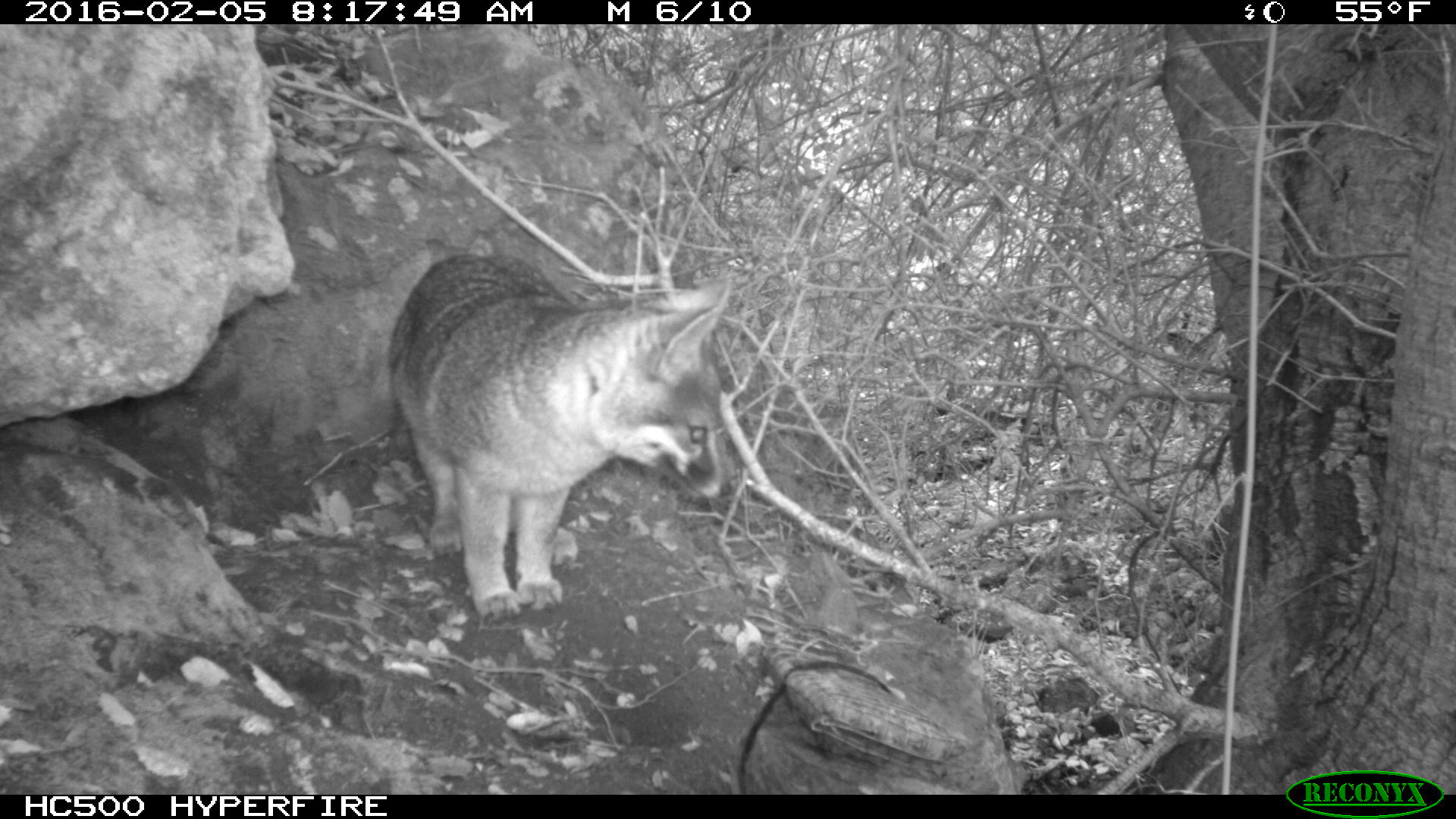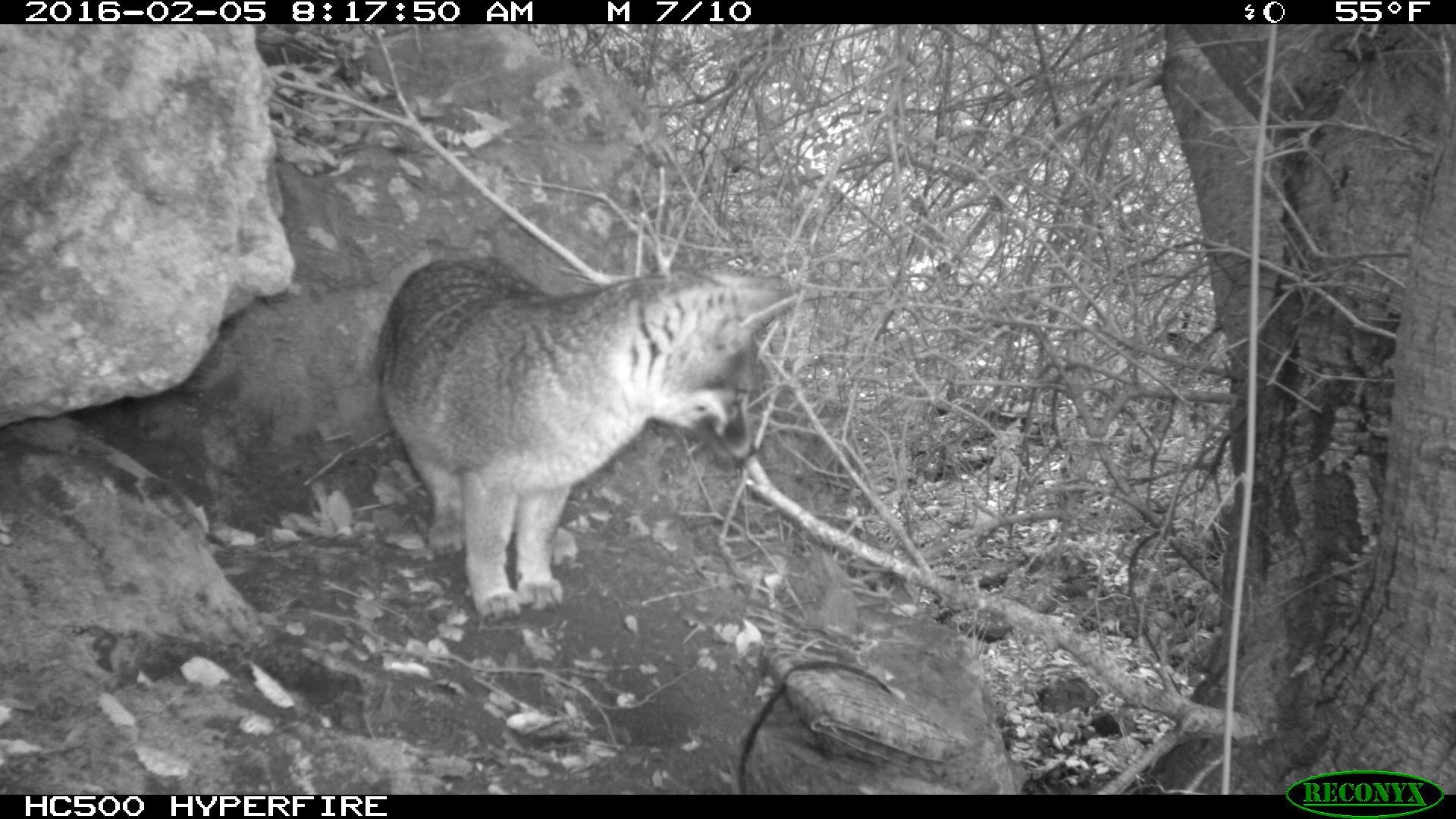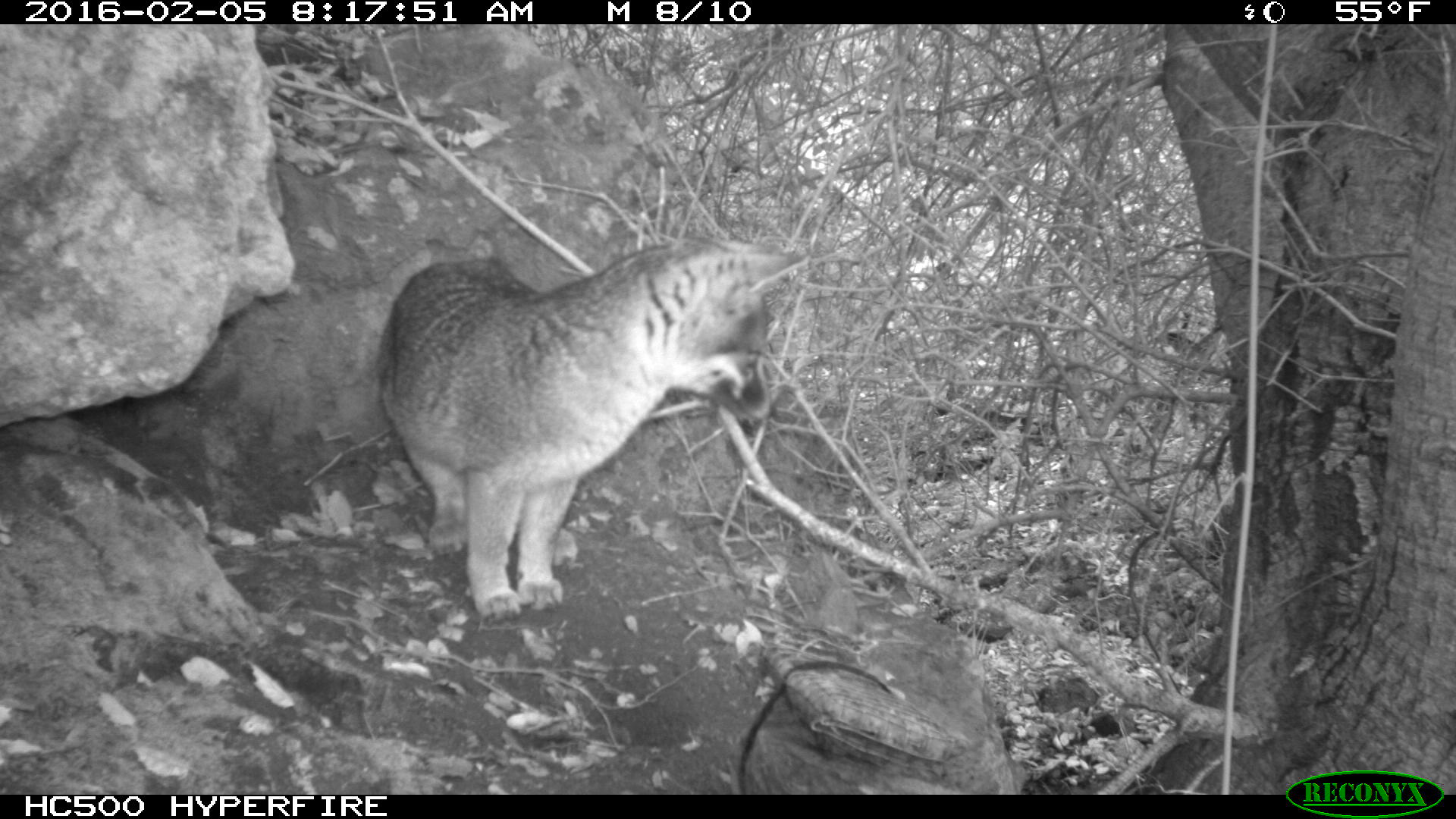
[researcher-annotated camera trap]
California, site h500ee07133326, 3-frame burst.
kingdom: Animalia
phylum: Chordata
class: Mammalia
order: Carnivora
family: Canidae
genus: Urocyon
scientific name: Urocyon littoralis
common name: island fox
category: fox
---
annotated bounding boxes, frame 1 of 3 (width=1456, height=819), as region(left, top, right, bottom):
fox: region(388, 246, 731, 623)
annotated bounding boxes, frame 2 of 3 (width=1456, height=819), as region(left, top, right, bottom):
fox: region(376, 254, 802, 623)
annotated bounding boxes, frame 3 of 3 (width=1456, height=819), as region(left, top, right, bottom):
fox: region(379, 236, 809, 620)